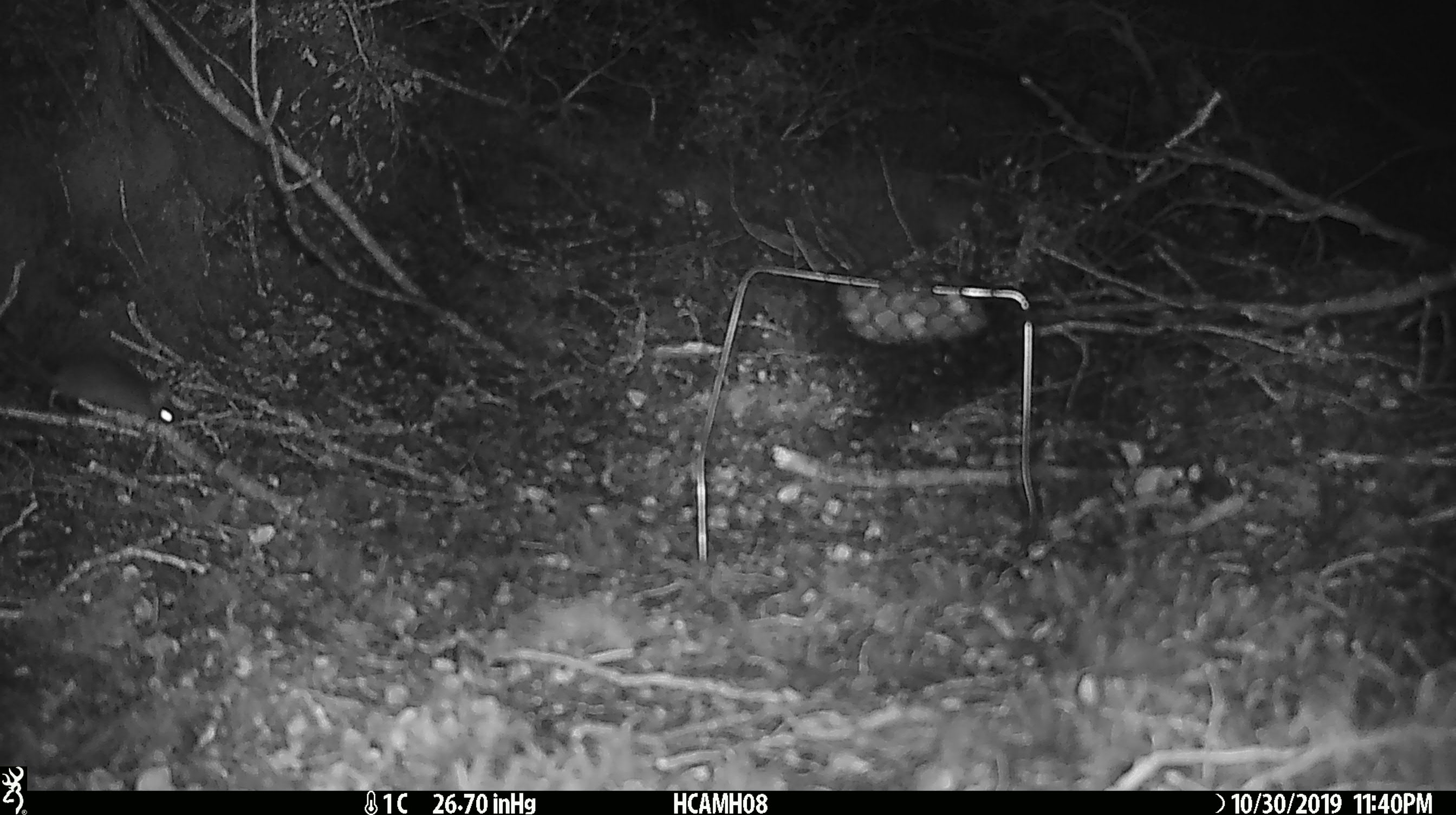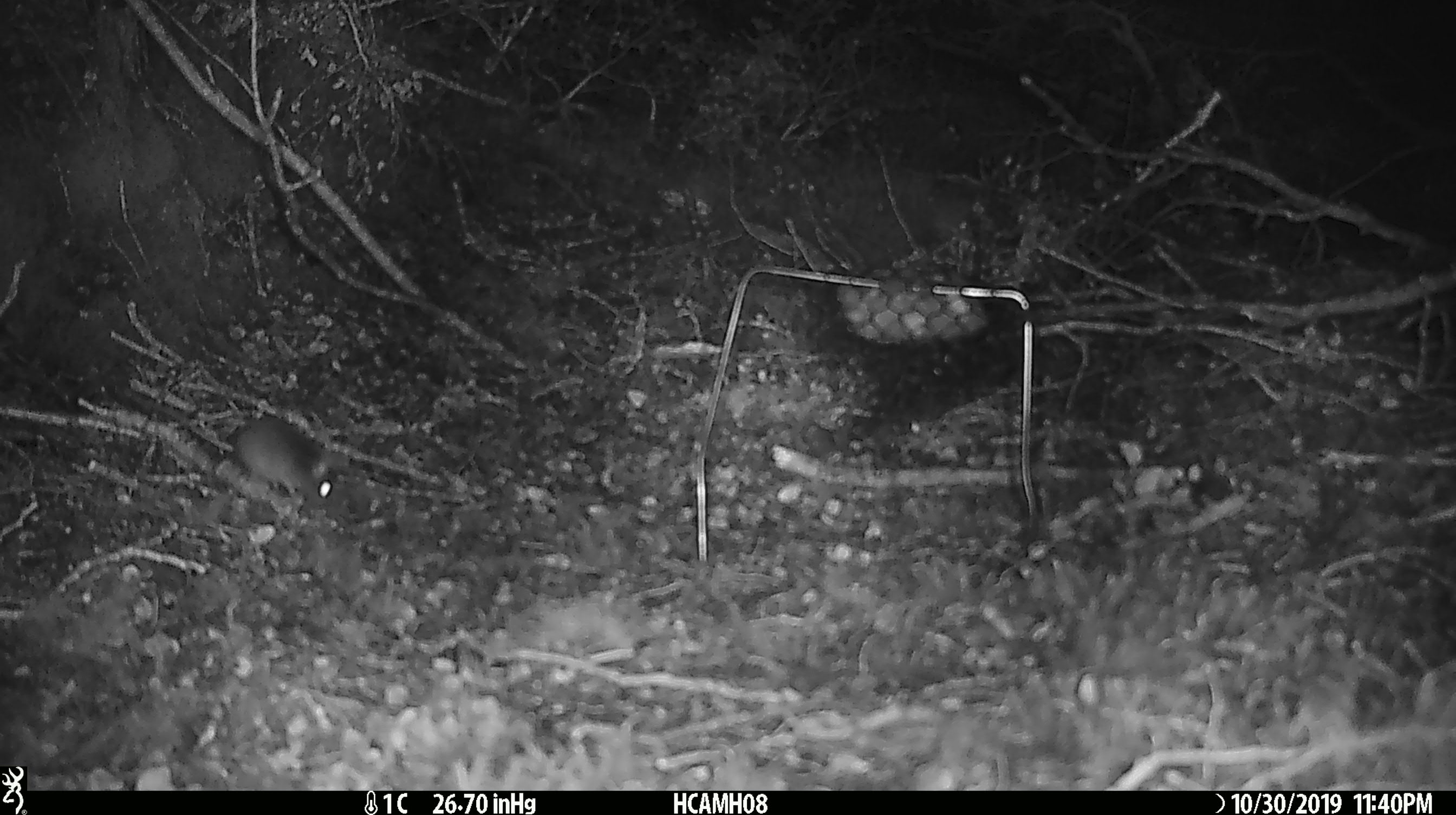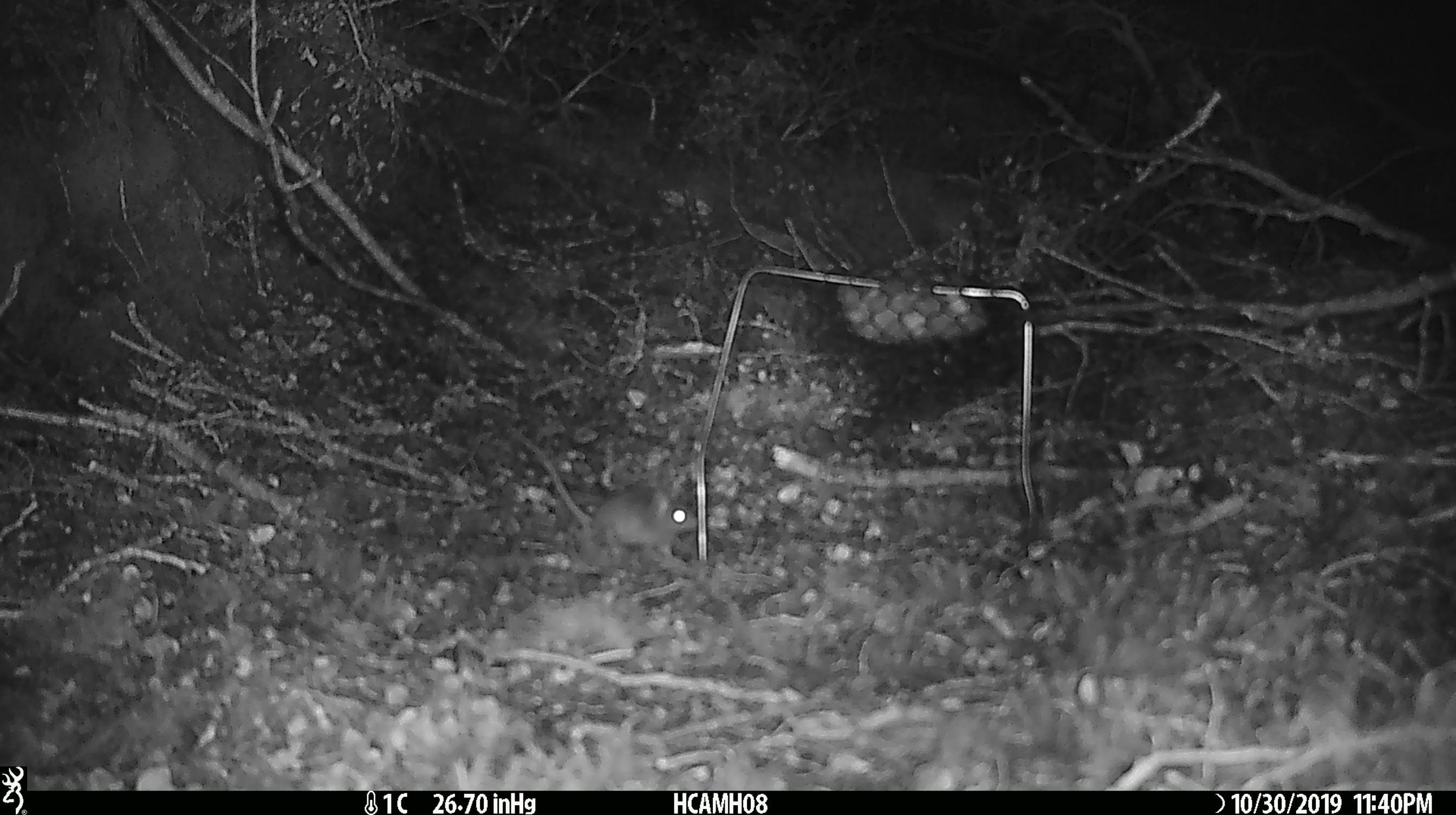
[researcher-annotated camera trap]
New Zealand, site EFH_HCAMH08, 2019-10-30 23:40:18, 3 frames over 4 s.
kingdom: Animalia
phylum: Chordata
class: Mammalia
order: Rodentia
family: Muridae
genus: Mus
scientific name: Mus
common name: mouse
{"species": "mouse (Mus)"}